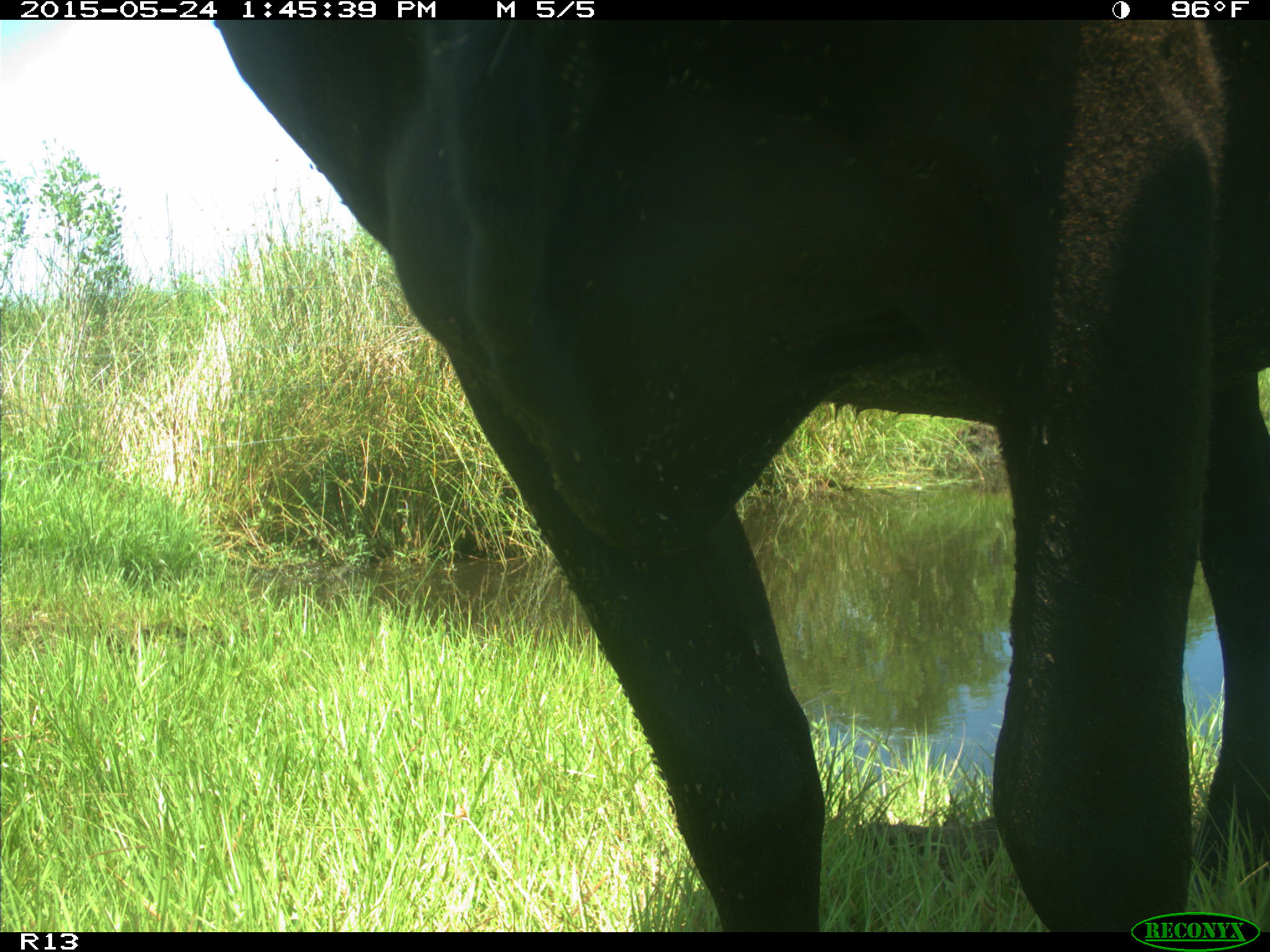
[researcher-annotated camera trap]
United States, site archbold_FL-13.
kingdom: Animalia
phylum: Chordata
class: Mammalia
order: Artiodactyla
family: Bovidae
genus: Bos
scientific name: Bos taurus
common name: domestic cow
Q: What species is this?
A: Bos taurus (domestic cow).